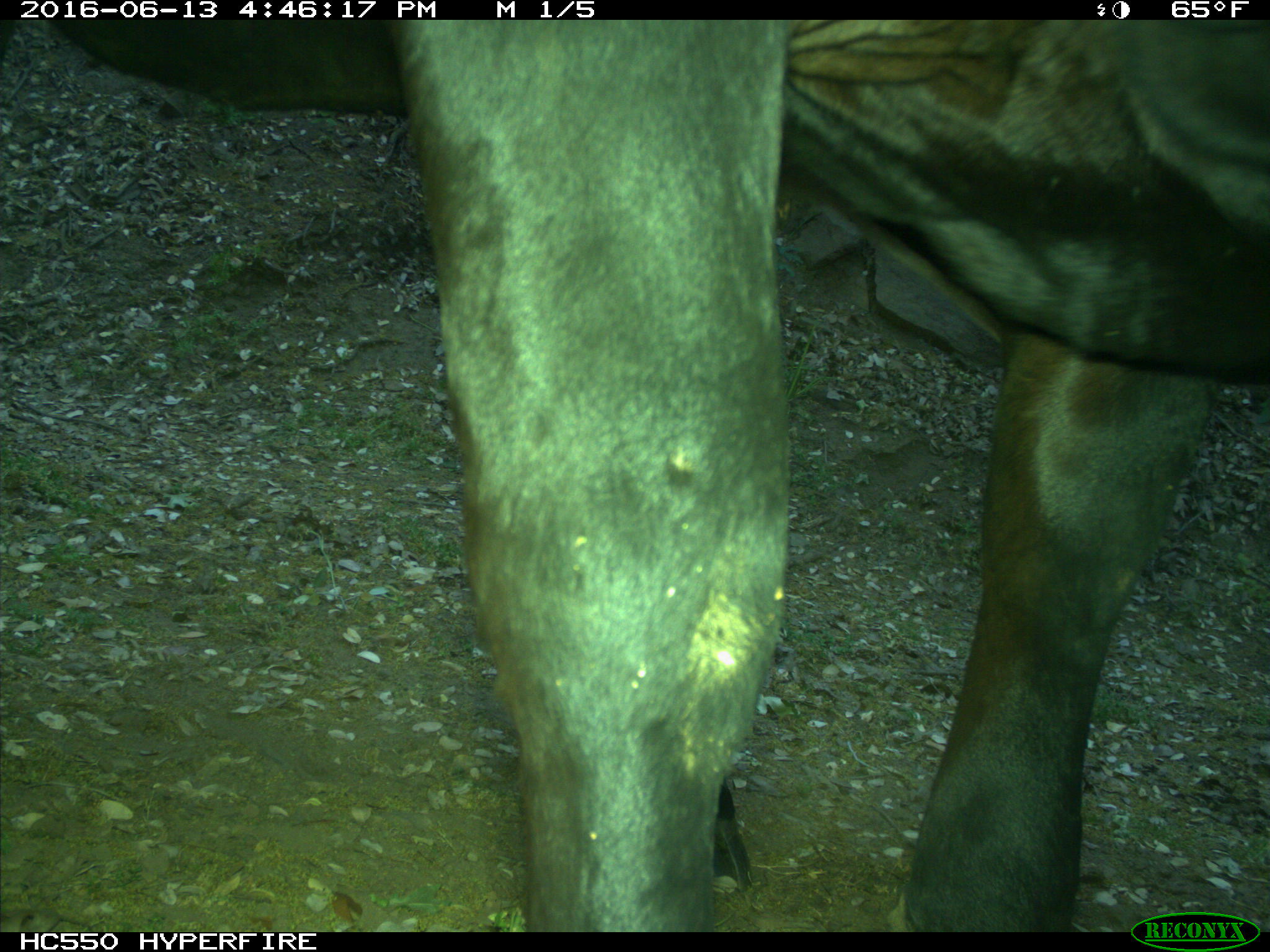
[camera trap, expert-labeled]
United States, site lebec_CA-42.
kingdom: Animalia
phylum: Chordata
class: Mammalia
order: Artiodactyla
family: Bovidae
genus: Bos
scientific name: Bos taurus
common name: domestic cow